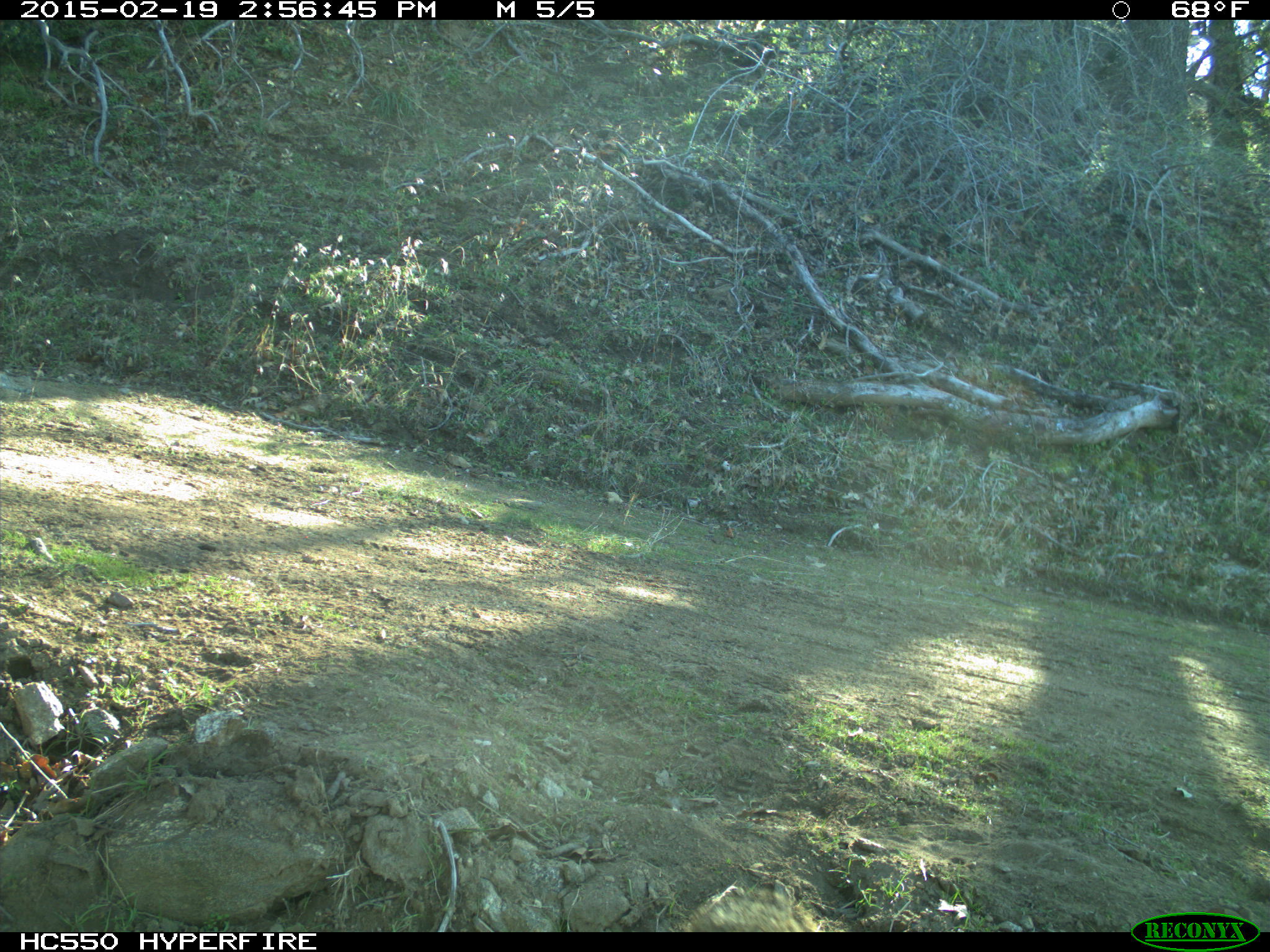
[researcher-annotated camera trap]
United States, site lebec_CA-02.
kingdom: Animalia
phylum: Chordata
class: Mammalia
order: Rodentia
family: Sciuridae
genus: Otospermophilus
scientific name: Otospermophilus beecheyi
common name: california ground squirrel